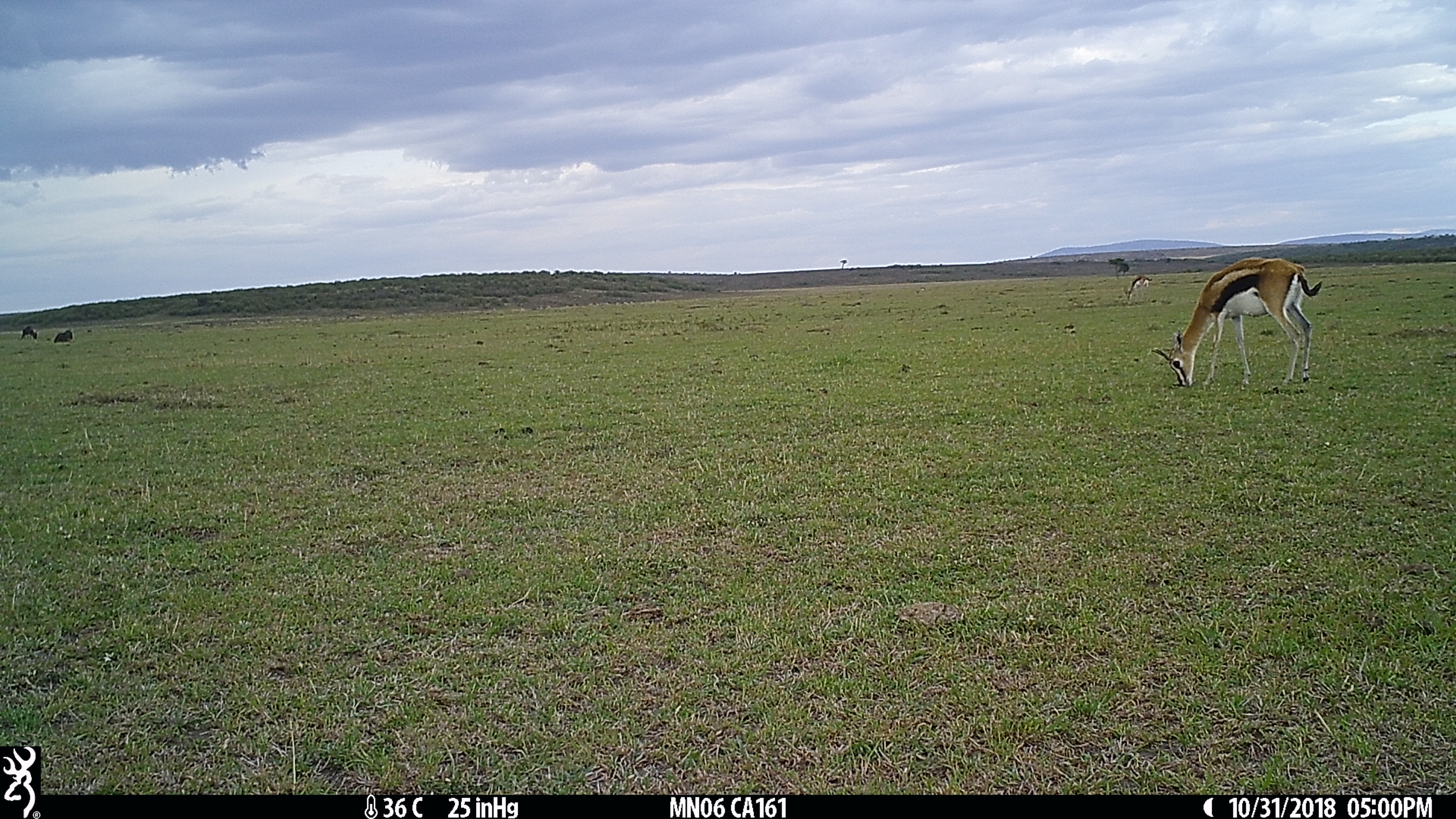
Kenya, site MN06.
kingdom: Animalia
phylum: Chordata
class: Mammalia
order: Artiodactyla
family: Bovidae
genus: Eudorcas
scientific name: Eudorcas thomsonii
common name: thomon's gazelle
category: gazelle thomsons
Gazelle thomsons (thomon's gazelle) (Eudorcas thomsonii).